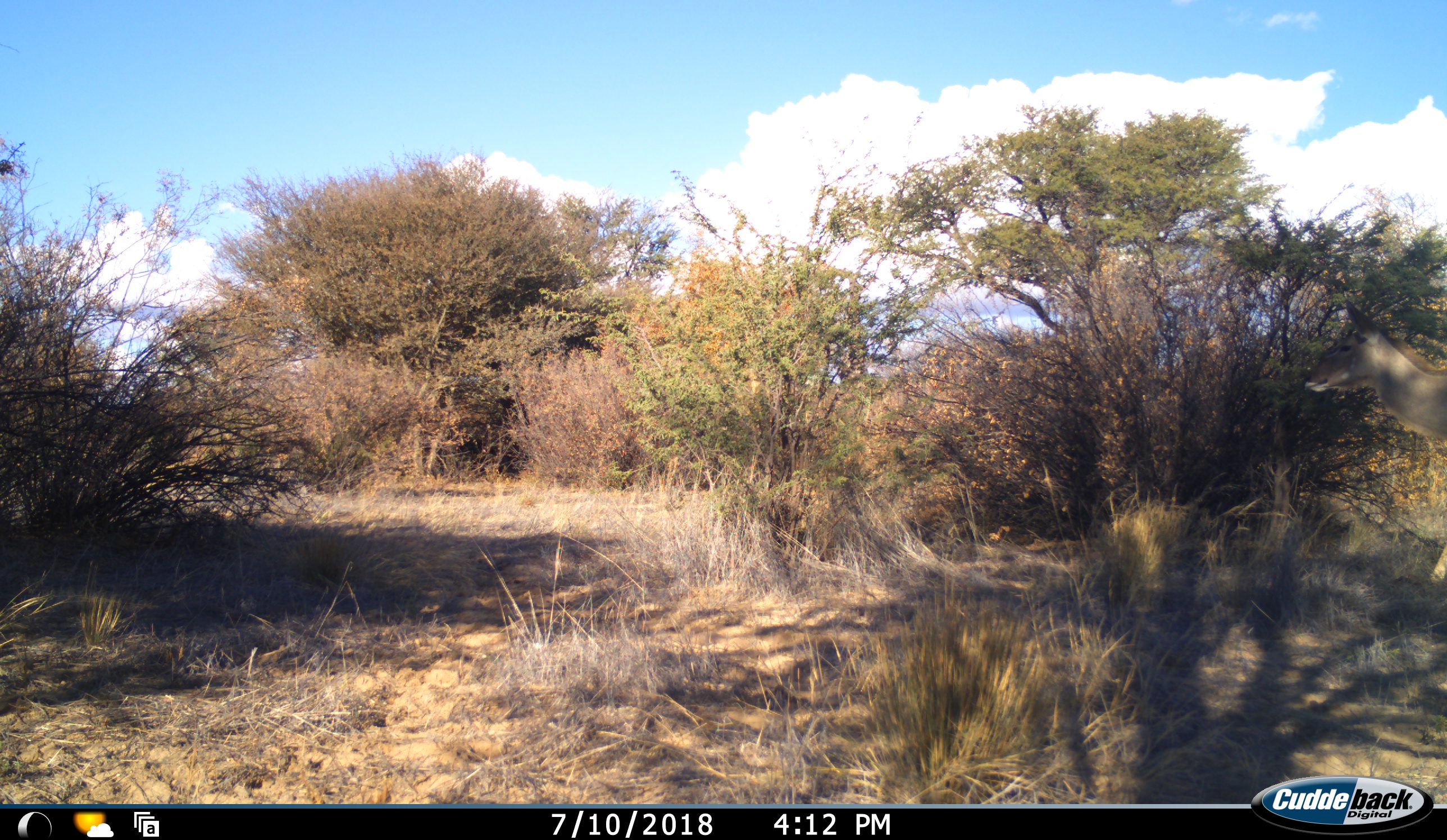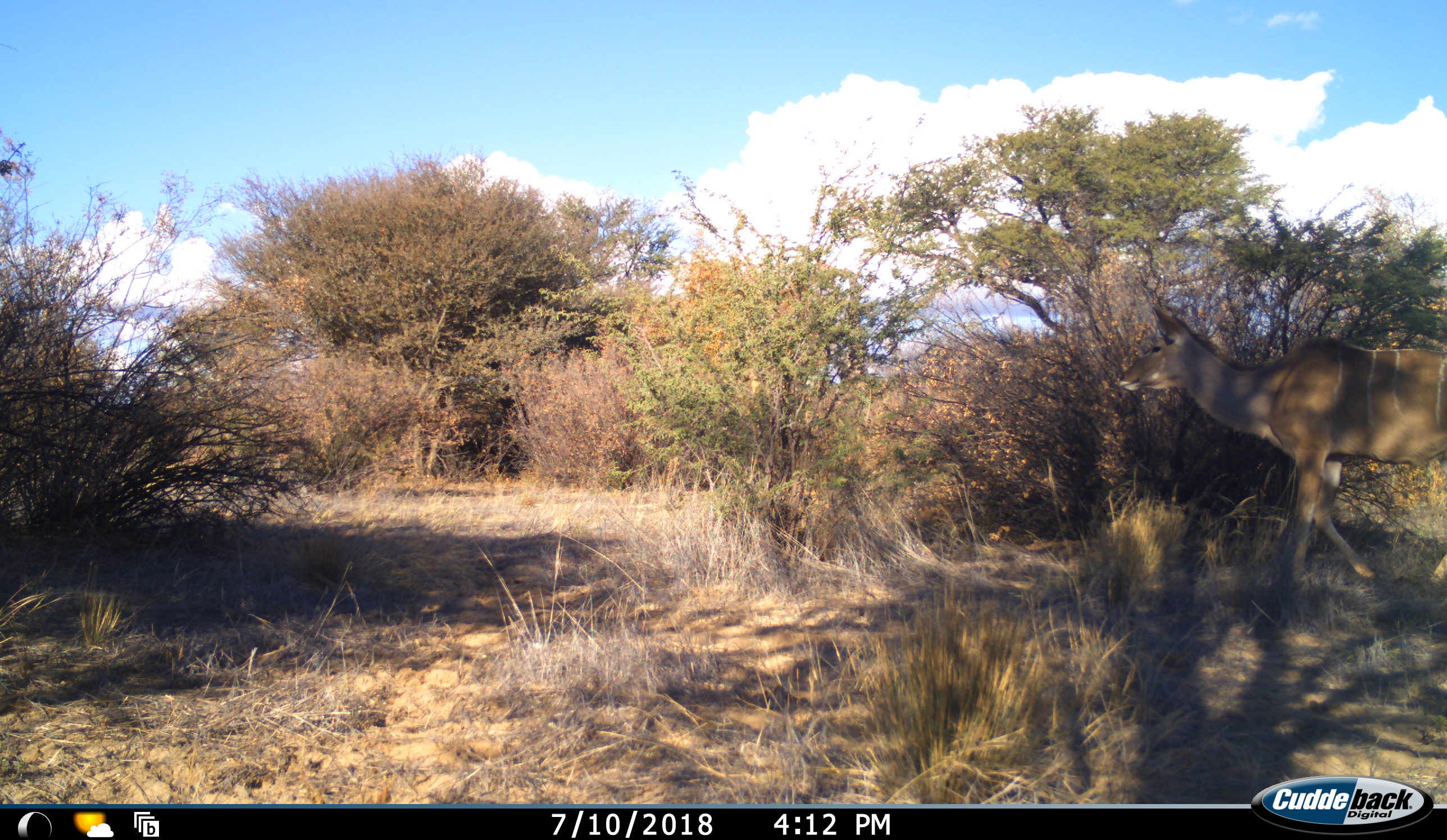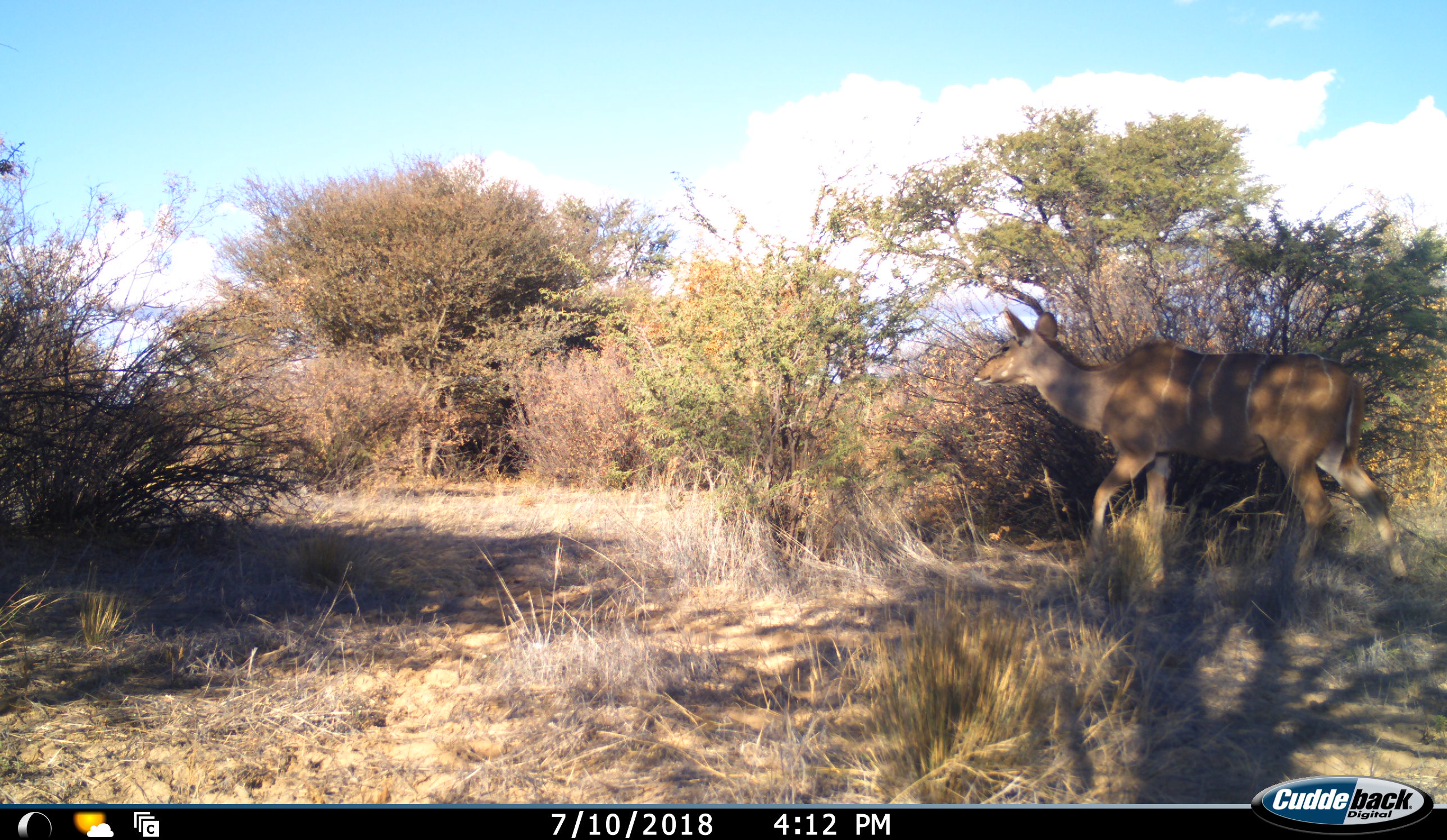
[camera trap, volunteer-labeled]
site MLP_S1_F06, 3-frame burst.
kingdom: Animalia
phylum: Chordata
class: Mammalia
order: Artiodactyla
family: Bovidae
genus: Tragelaphus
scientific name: Tragelaphus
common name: kudu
Kudu (Tragelaphus), count 1. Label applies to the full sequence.